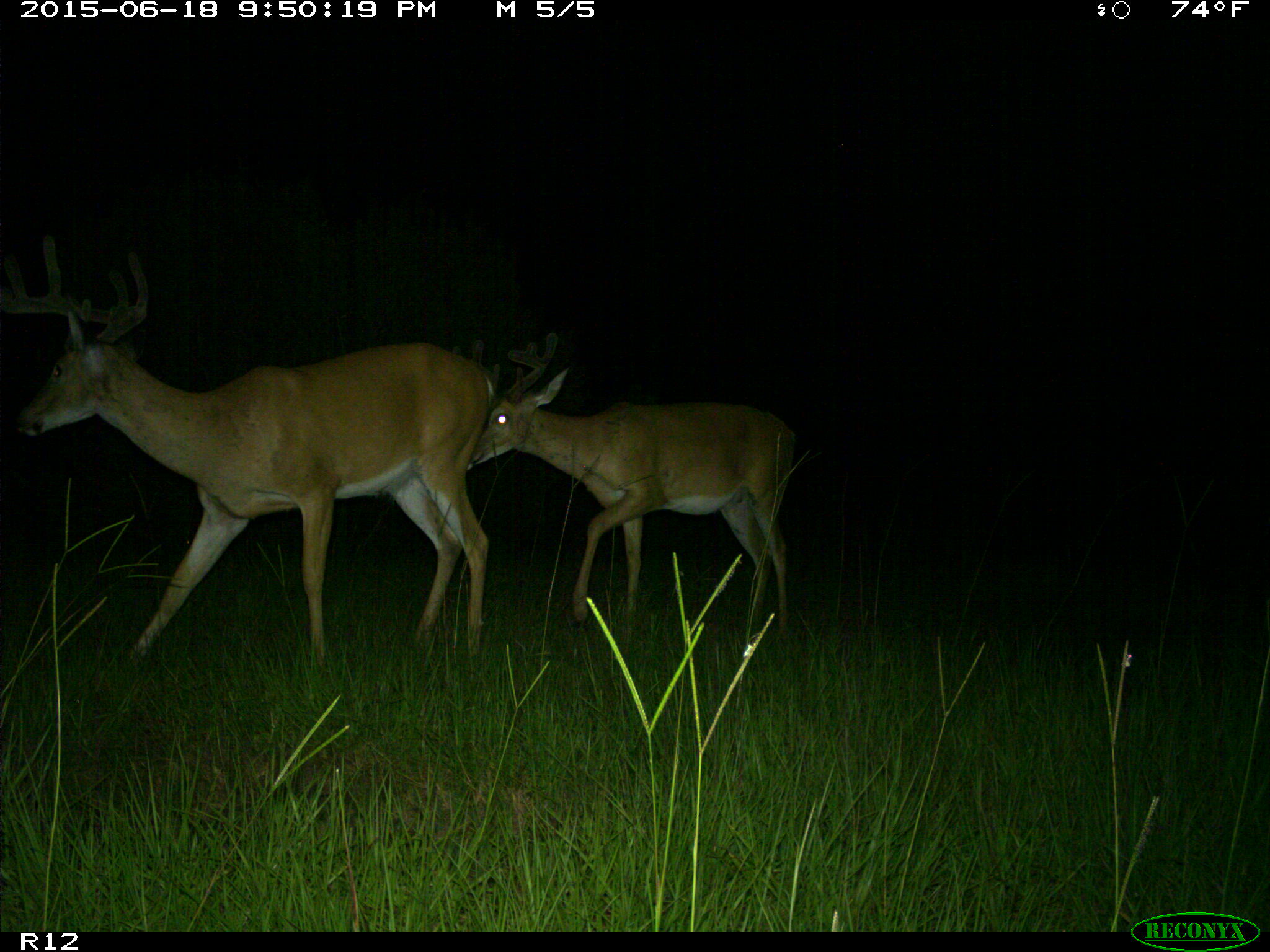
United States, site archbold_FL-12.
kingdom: Animalia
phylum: Chordata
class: Mammalia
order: Artiodactyla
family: Cervidae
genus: Odocoileus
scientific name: Odocoileus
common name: deer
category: unidentified deer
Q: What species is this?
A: Unidentified deer (deer) (Odocoileus).